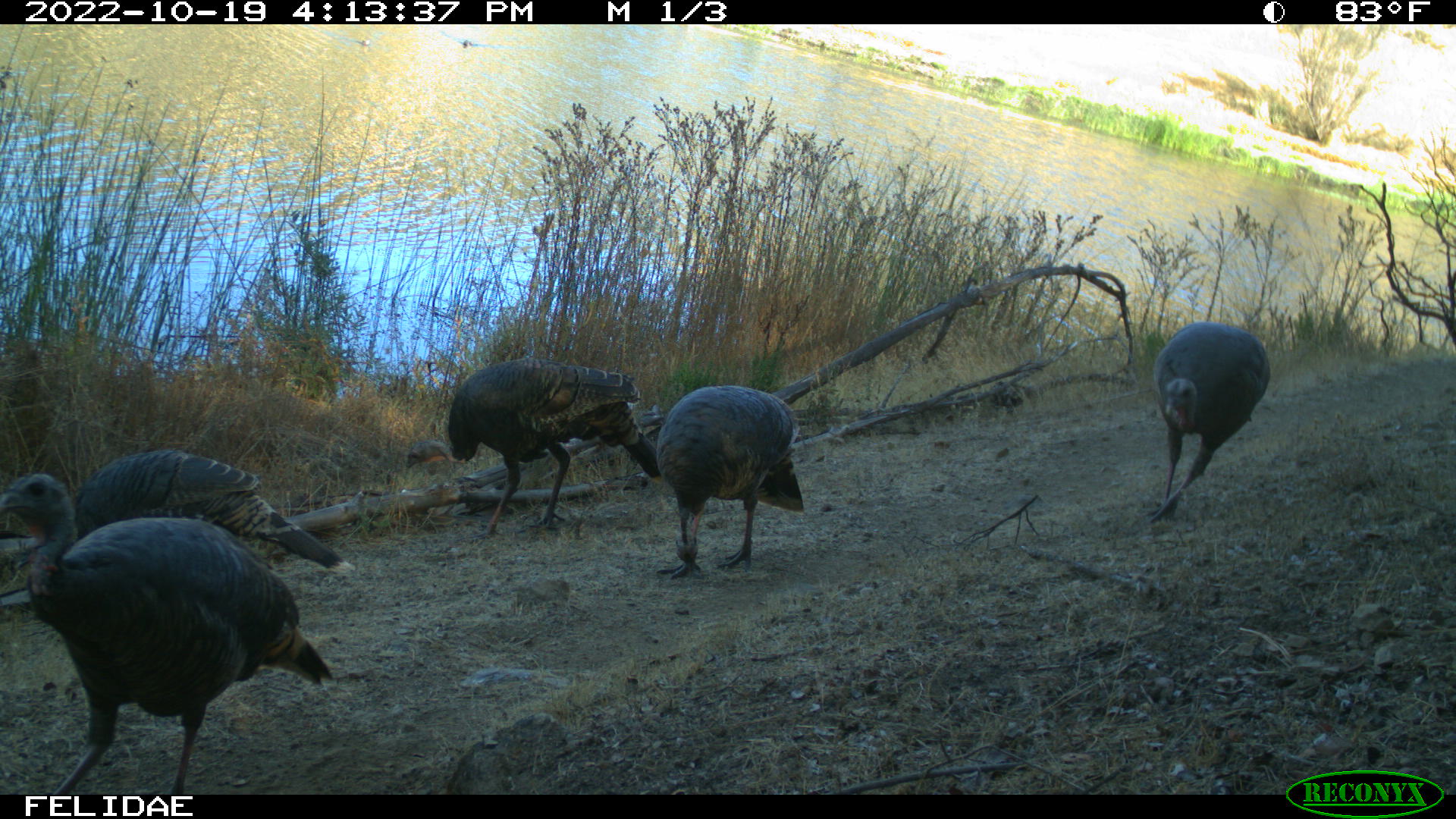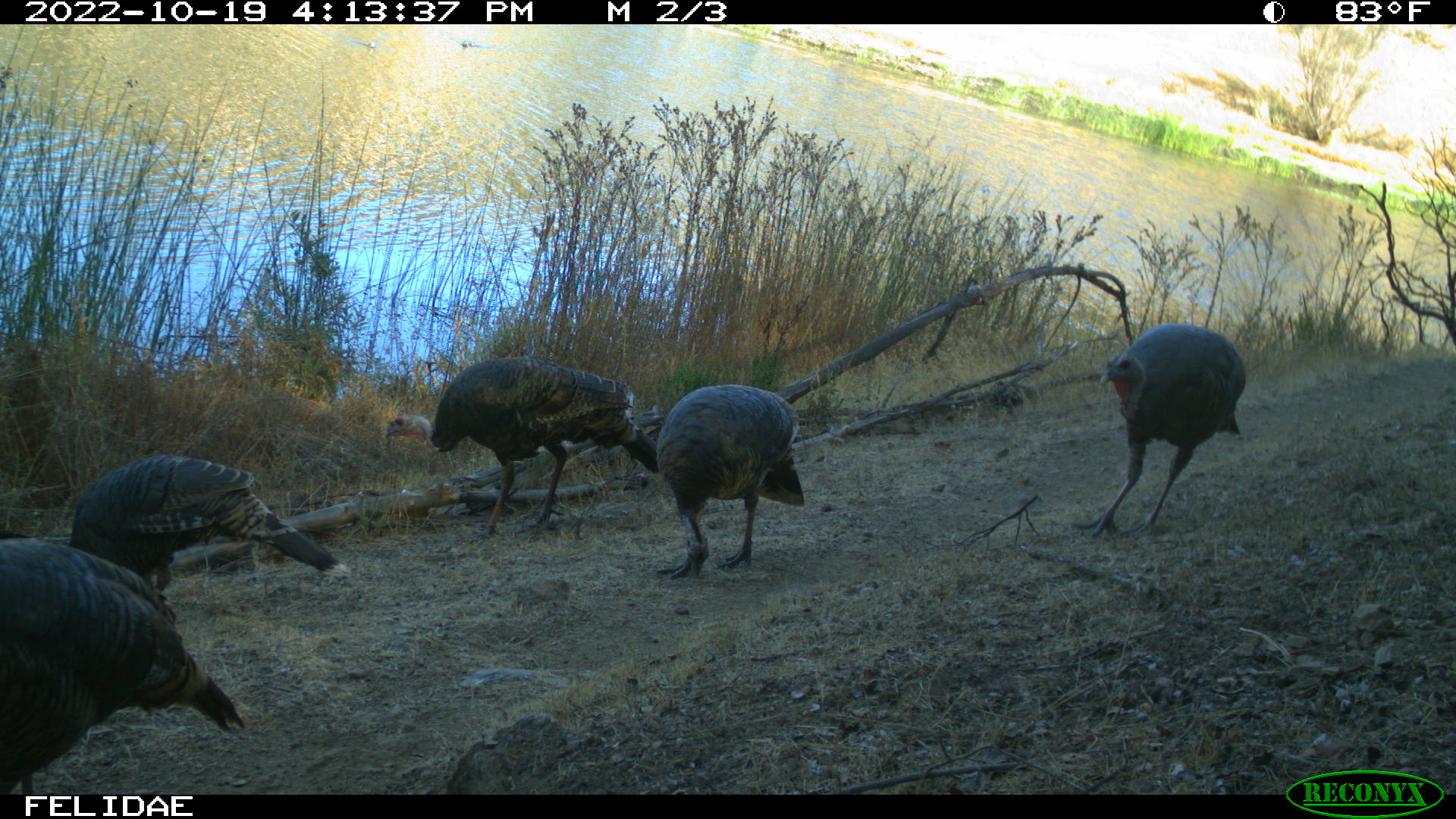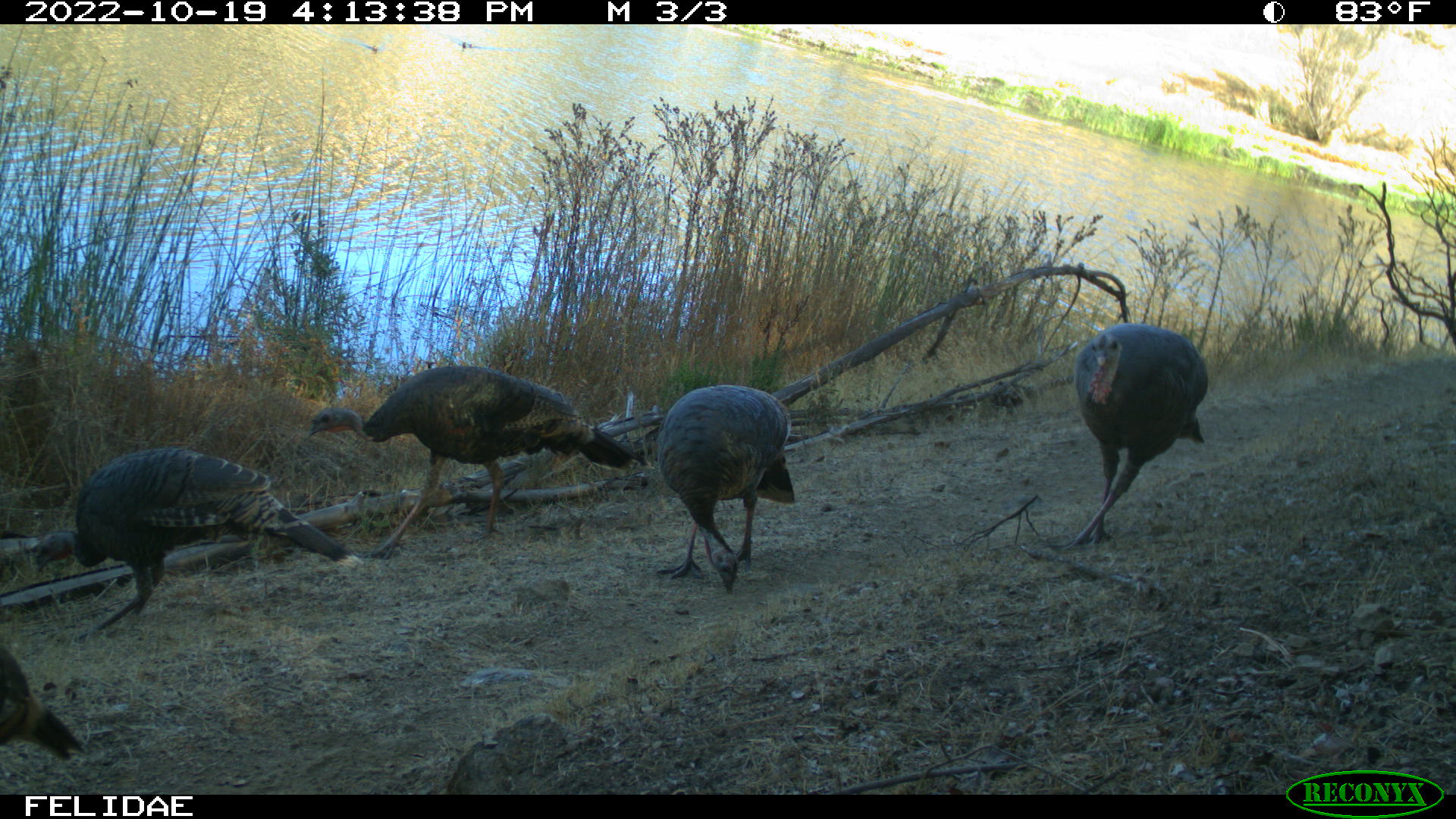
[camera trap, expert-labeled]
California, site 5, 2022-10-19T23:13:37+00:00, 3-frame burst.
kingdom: Animalia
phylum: Chordata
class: Aves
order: Galliformes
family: Phasianidae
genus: Meleagris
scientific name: Meleagris gallopavo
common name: turkey